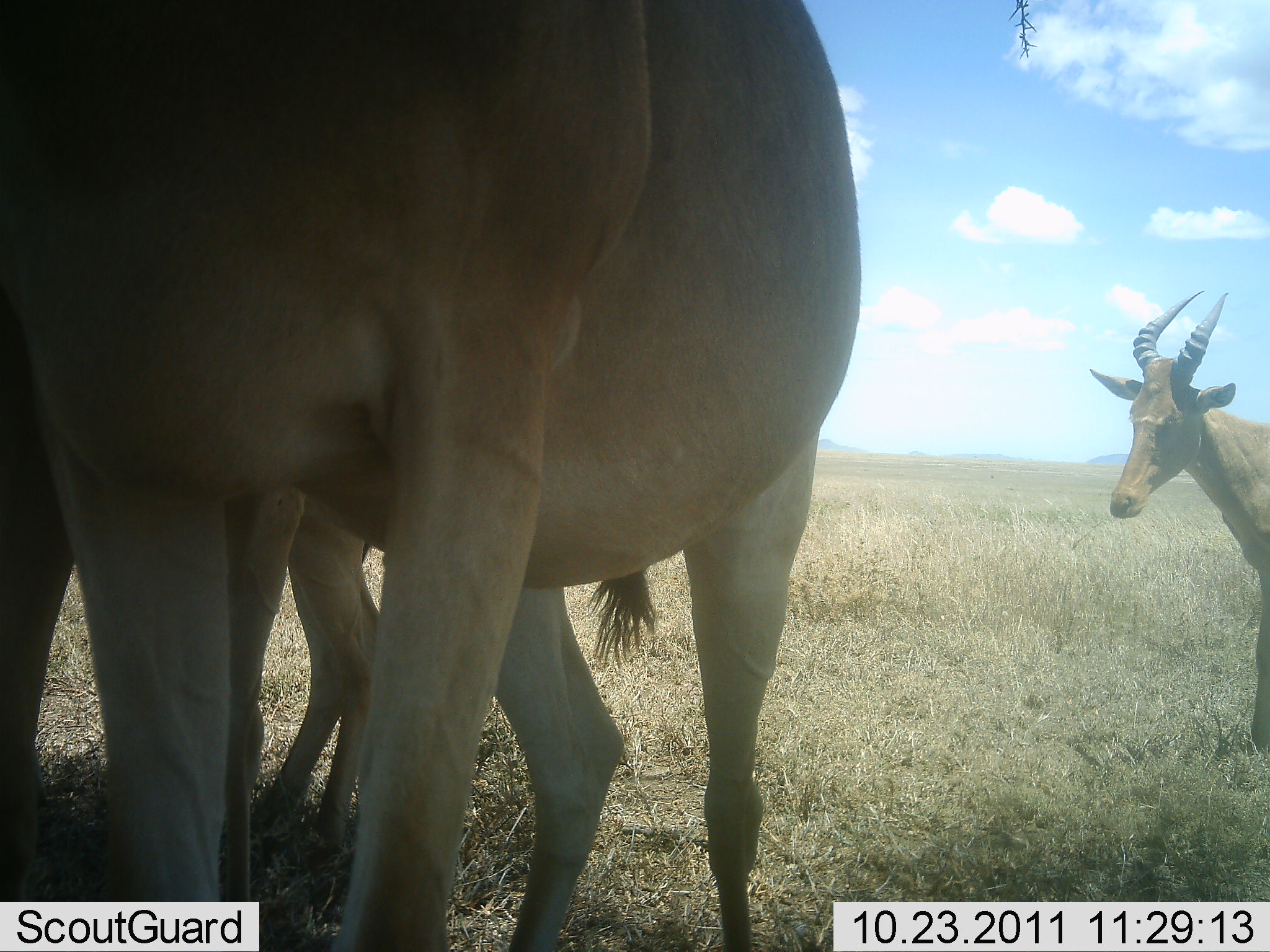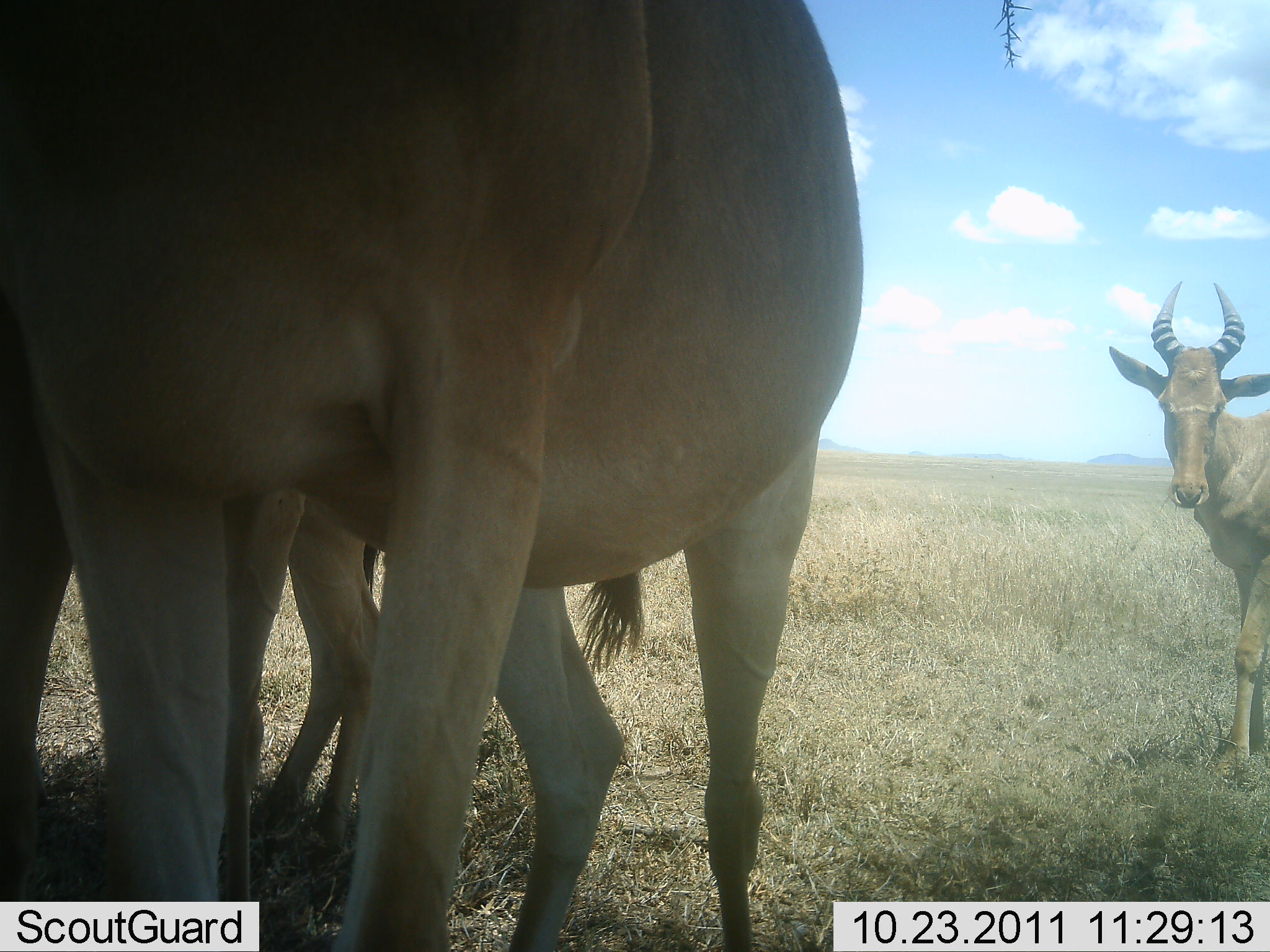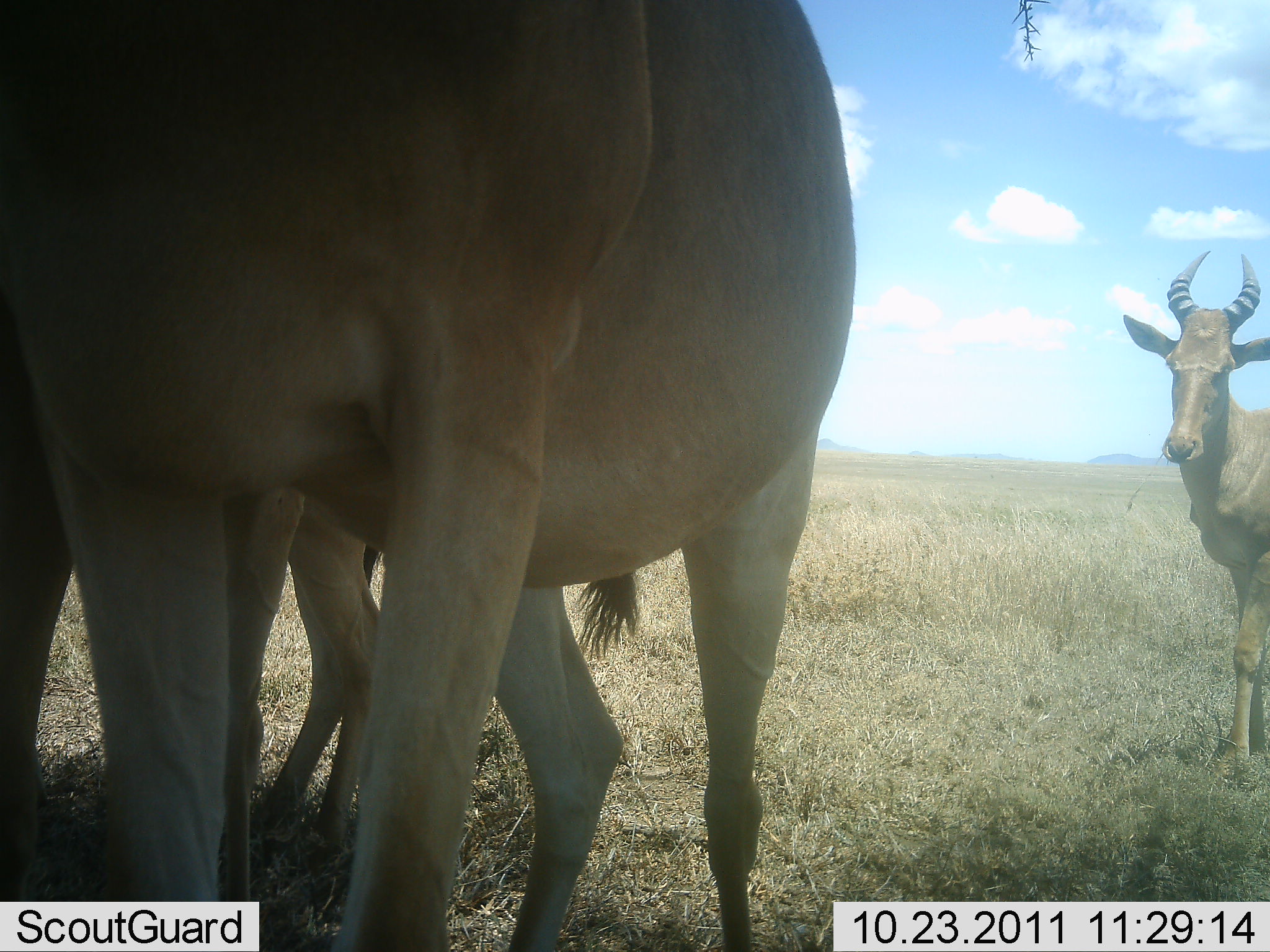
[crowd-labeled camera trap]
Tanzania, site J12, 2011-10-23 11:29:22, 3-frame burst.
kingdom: Animalia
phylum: Chordata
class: Mammalia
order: Artiodactyla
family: Bovidae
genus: Alcelaphus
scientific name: Alcelaphus buselaphus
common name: hartebeest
Hartebeest (Alcelaphus buselaphus), count 3. Behavior (volunteer vote fractions): standing 75%, resting 0%, moving 42%, interacting 8%. Young present (vote fraction): 0%. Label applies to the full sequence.